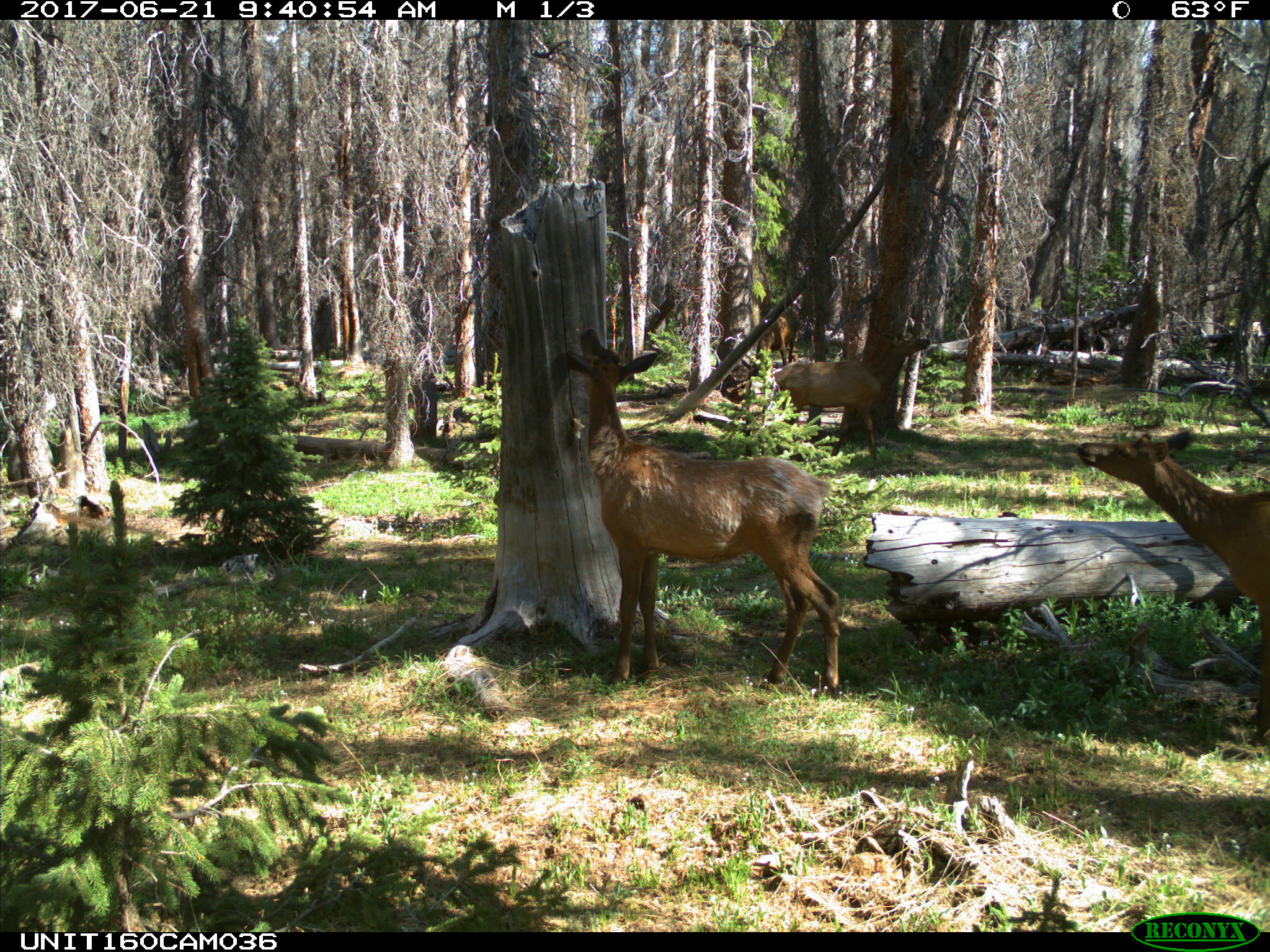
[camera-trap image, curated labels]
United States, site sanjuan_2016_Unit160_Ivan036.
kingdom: Animalia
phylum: Chordata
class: Mammalia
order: Artiodactyla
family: Cervidae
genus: Cervus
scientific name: Cervus elaphus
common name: red deer